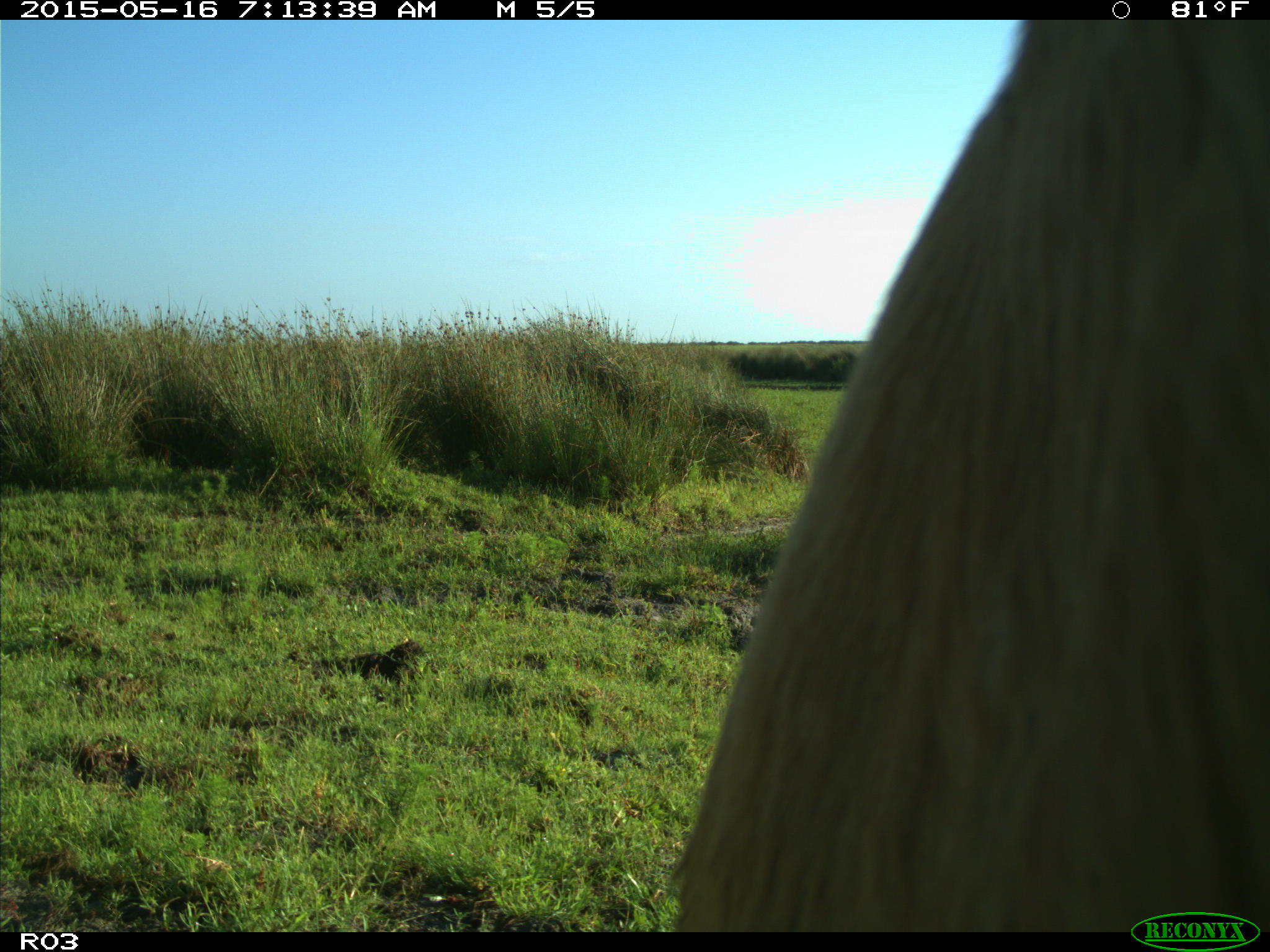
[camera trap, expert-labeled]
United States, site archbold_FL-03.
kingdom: Animalia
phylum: Chordata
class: Mammalia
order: Artiodactyla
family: Bovidae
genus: Bos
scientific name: Bos taurus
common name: domestic cow